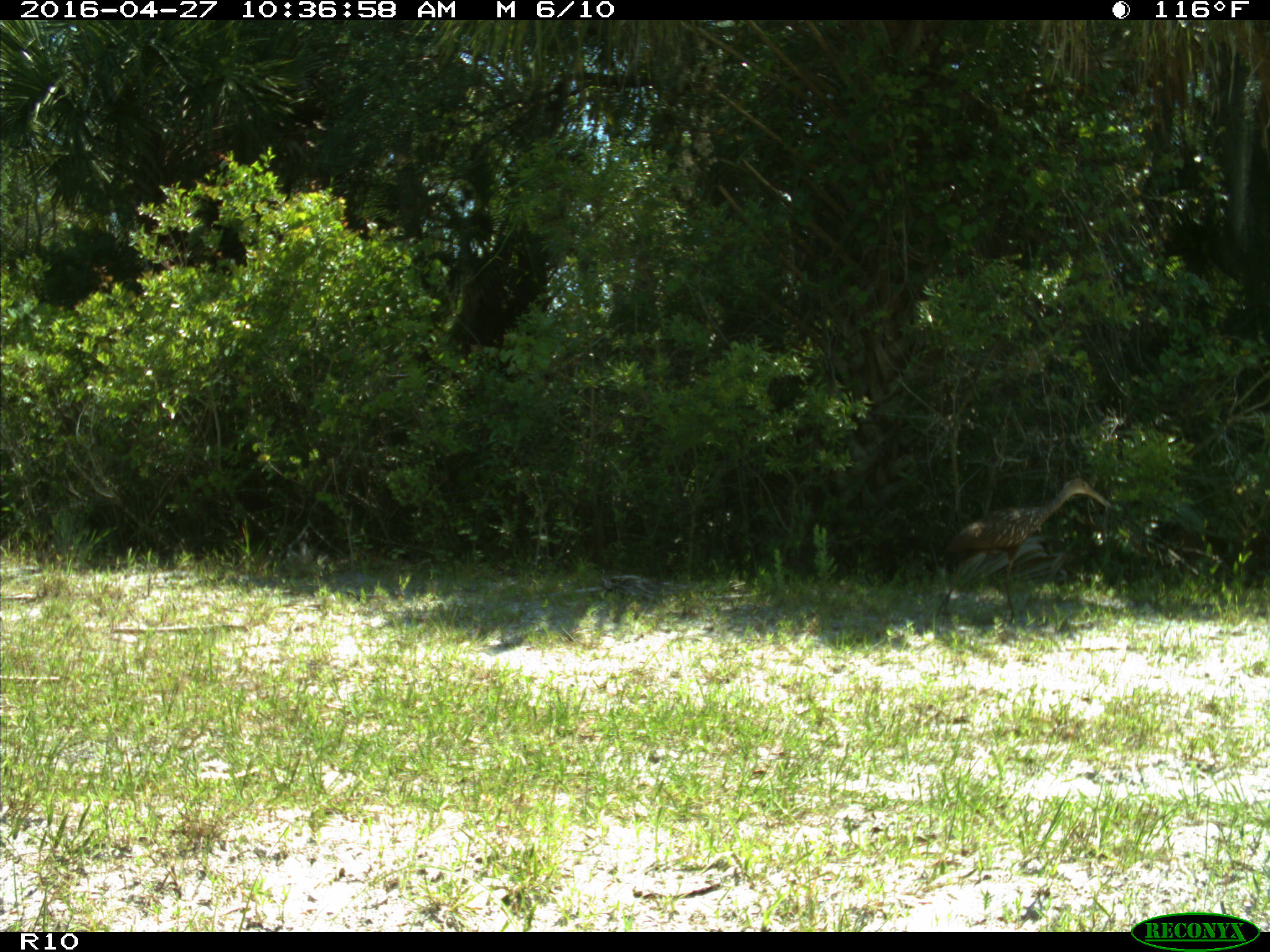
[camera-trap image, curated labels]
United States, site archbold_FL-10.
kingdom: Animalia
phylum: Chordata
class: Aves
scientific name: Aves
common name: birds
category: unidentified bird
Unidentified bird (birds) (Aves).